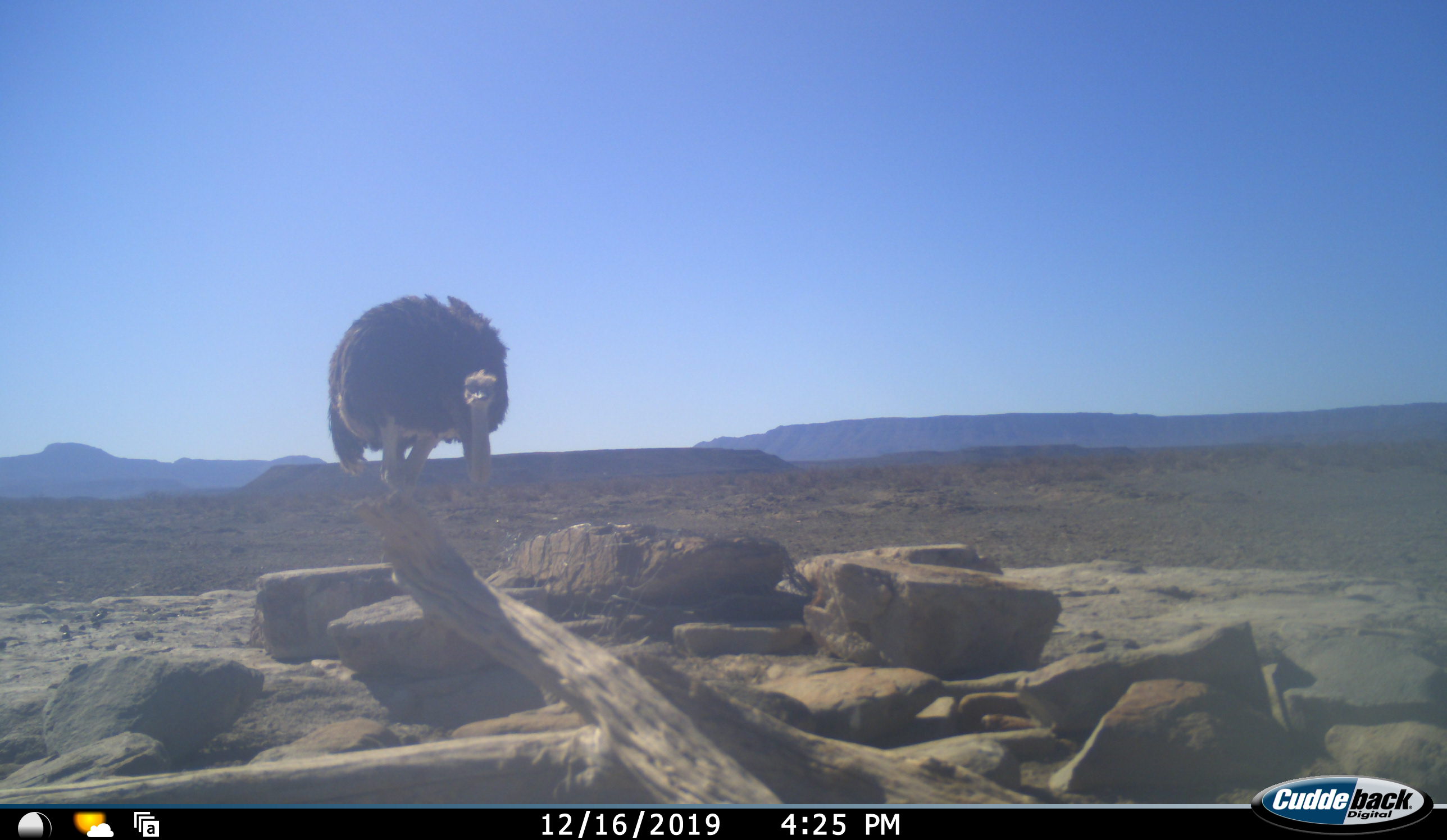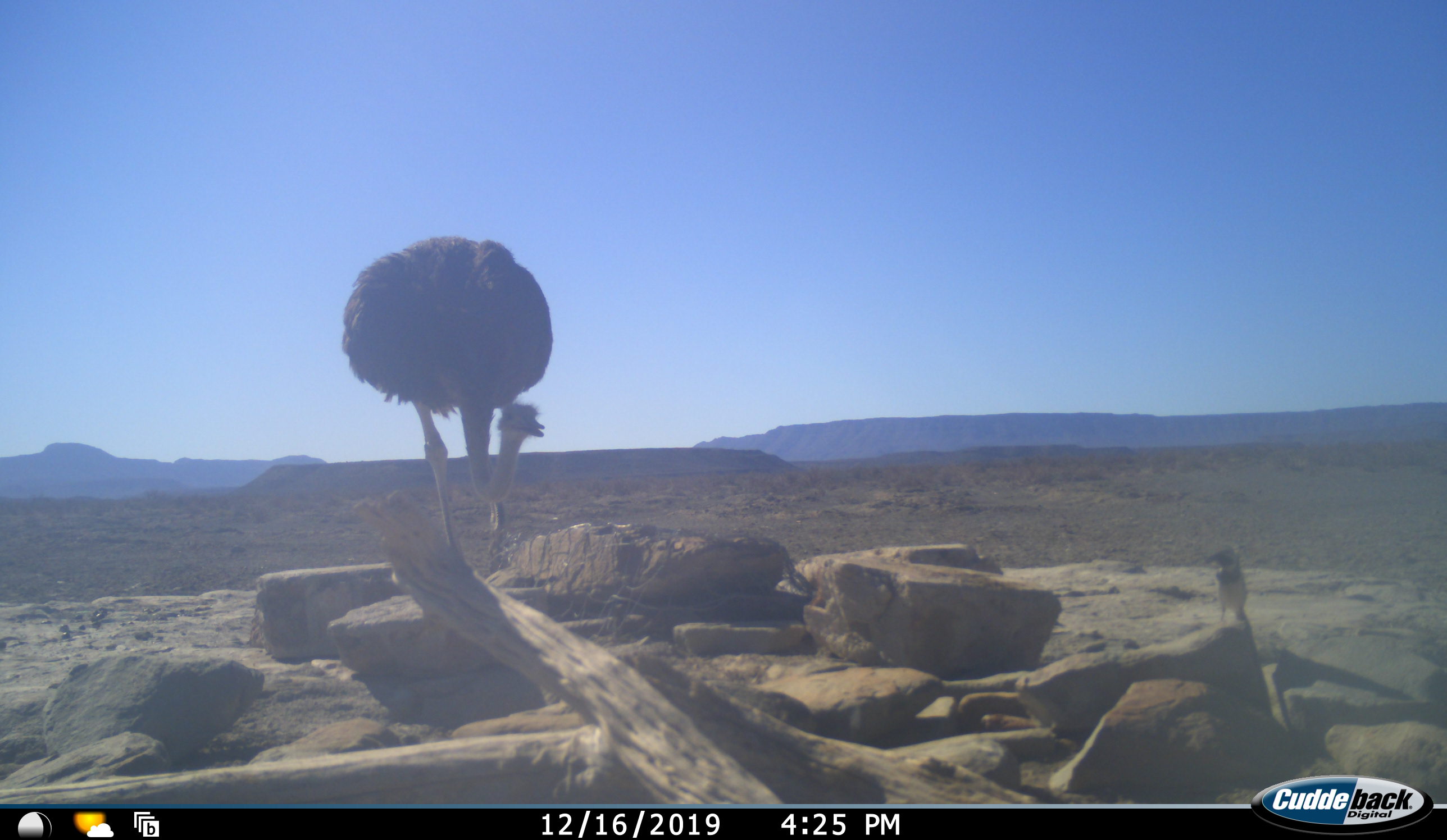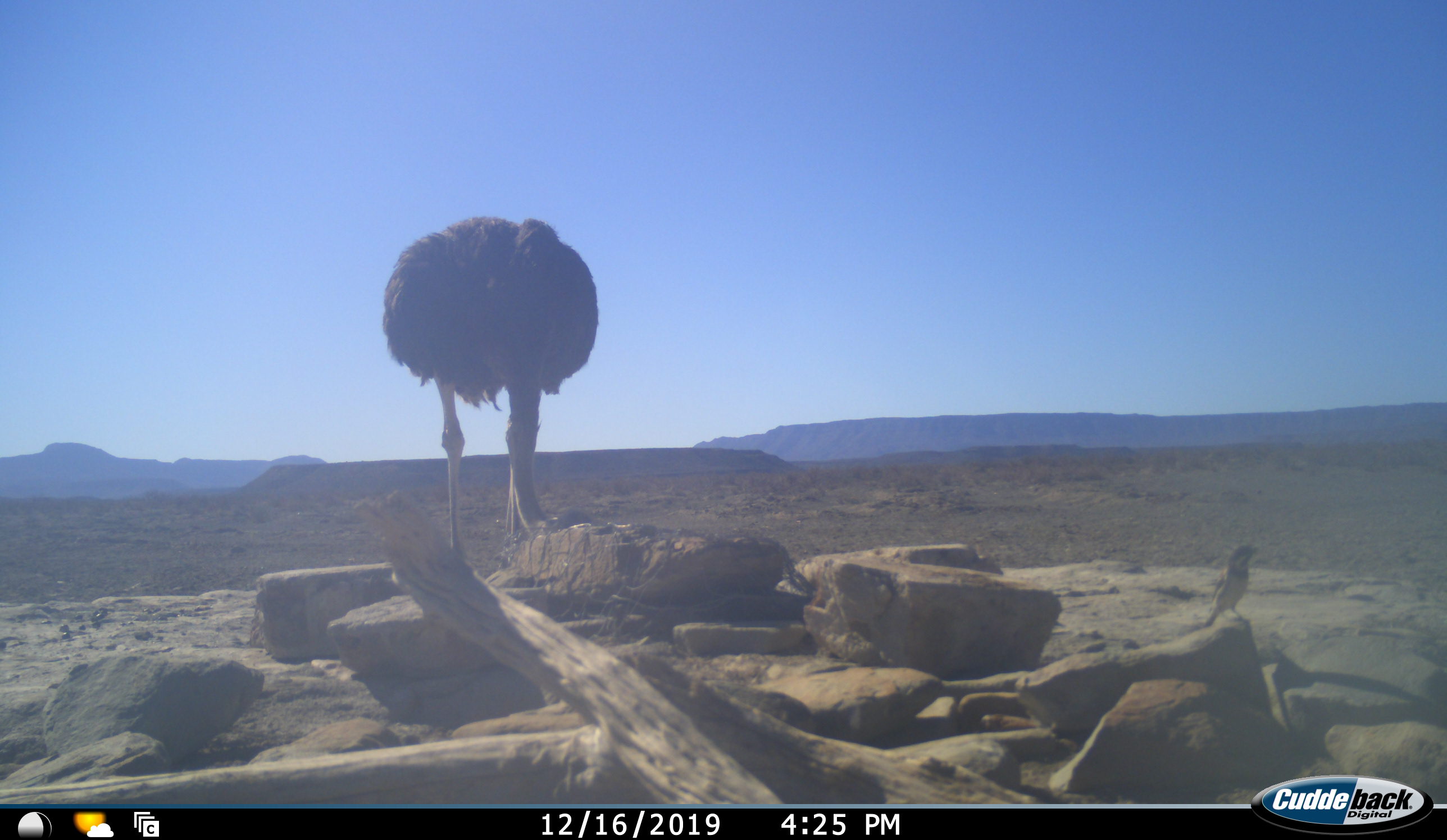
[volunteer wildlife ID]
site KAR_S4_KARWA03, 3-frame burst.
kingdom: Animalia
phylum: Chordata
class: Aves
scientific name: Aves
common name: bird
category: birdother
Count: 1.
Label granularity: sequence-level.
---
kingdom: Animalia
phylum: Chordata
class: Aves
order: Struthioniformes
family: Struthionidae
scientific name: Struthionidae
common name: ostrich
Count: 1.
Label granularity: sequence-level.